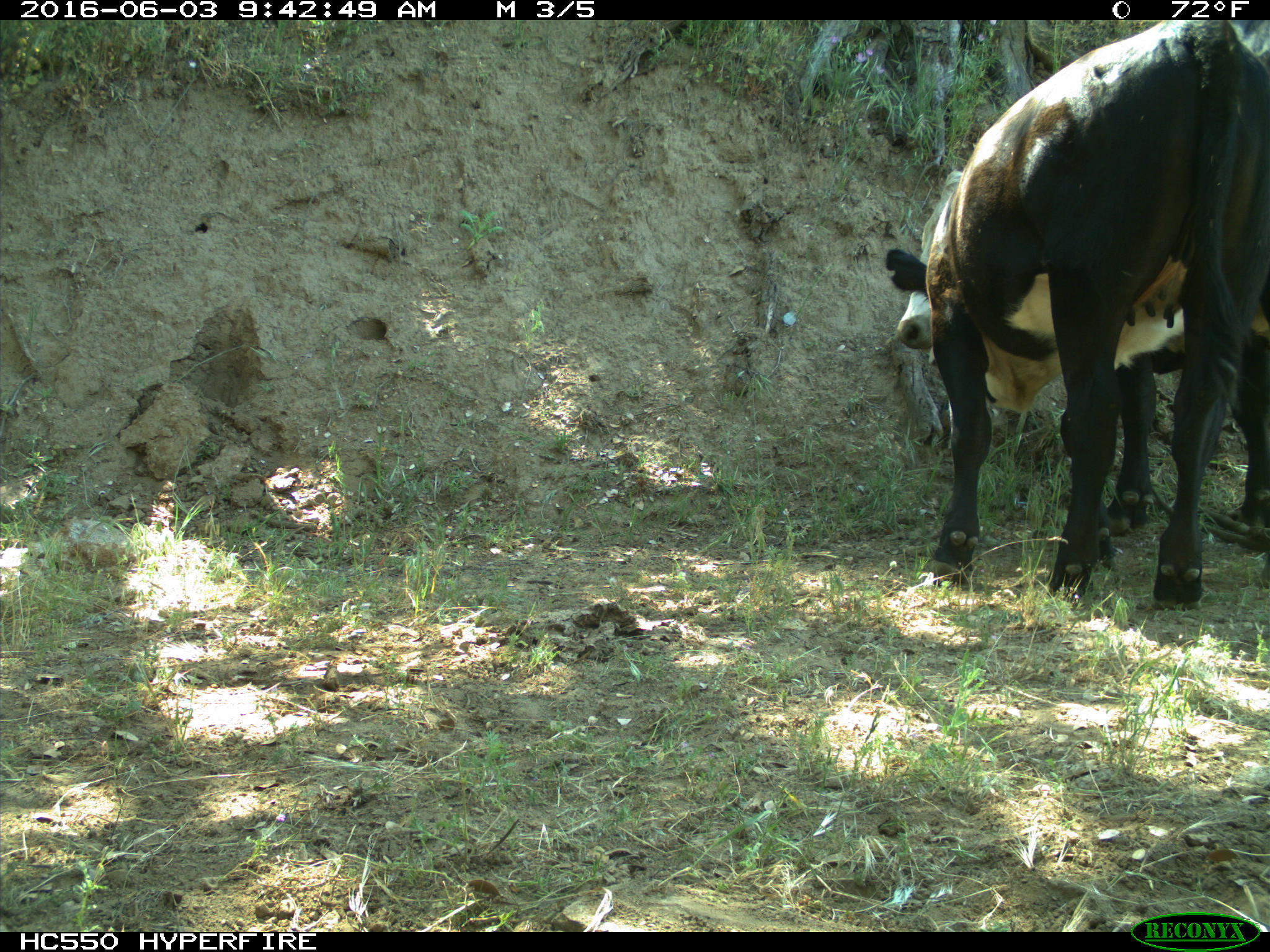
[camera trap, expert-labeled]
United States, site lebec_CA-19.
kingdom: Animalia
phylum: Chordata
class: Mammalia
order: Artiodactyla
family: Bovidae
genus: Bos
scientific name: Bos taurus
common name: domestic cow